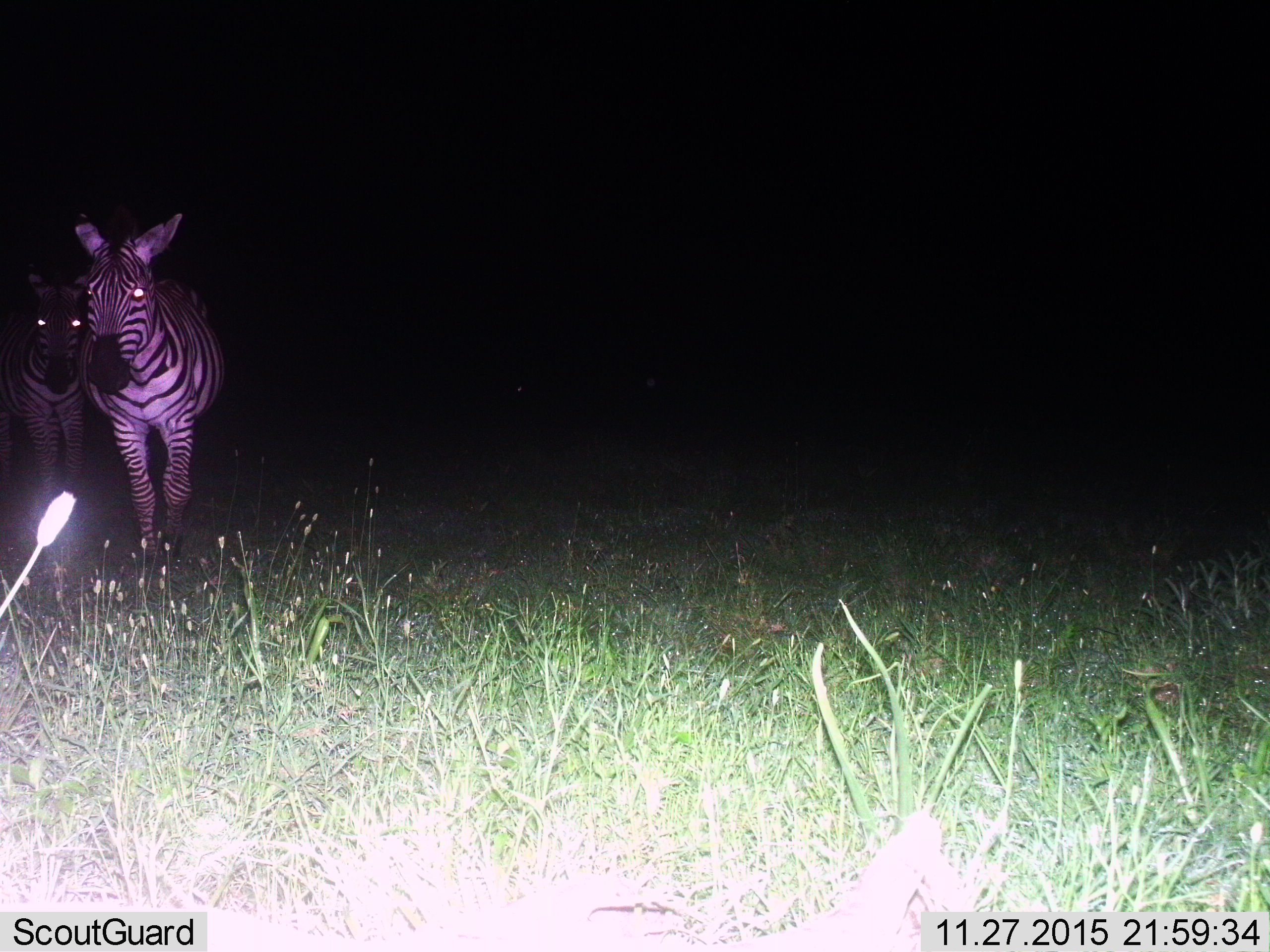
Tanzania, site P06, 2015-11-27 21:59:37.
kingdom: Animalia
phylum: Chordata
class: Mammalia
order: Perissodactyla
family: Equidae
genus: Equus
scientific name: Equus quagga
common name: plains zebra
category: zebra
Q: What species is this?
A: Zebra (plains zebra) (Equus quagga).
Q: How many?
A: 2.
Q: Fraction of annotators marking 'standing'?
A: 44%.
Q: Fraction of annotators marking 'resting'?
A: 0%.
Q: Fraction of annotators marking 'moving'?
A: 67%.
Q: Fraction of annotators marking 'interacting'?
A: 0%.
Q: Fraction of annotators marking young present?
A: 0%.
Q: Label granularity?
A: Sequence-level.